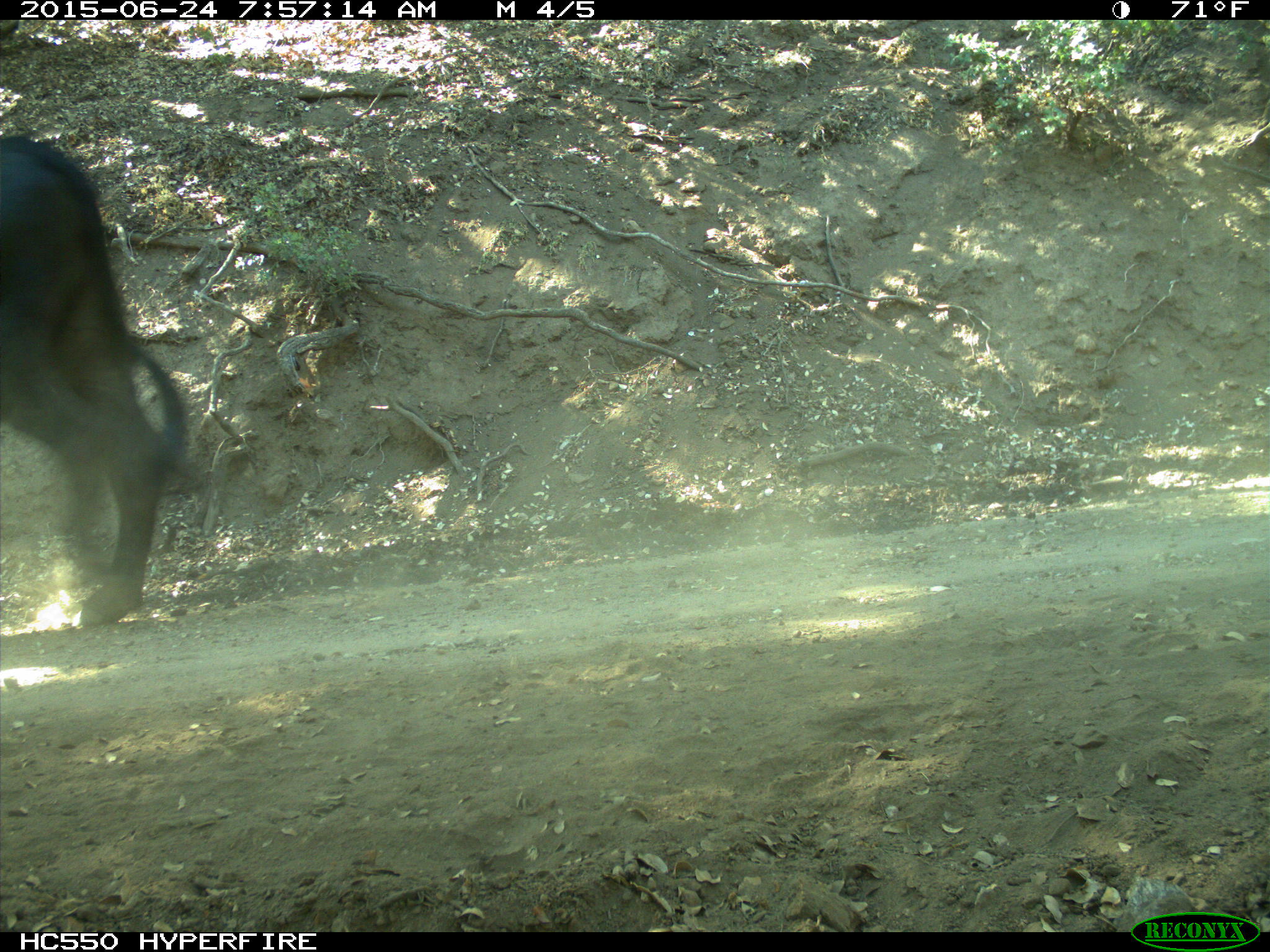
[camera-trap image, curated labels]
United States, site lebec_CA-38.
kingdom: Animalia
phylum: Chordata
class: Mammalia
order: Artiodactyla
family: Bovidae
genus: Bos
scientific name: Bos taurus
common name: domestic cow